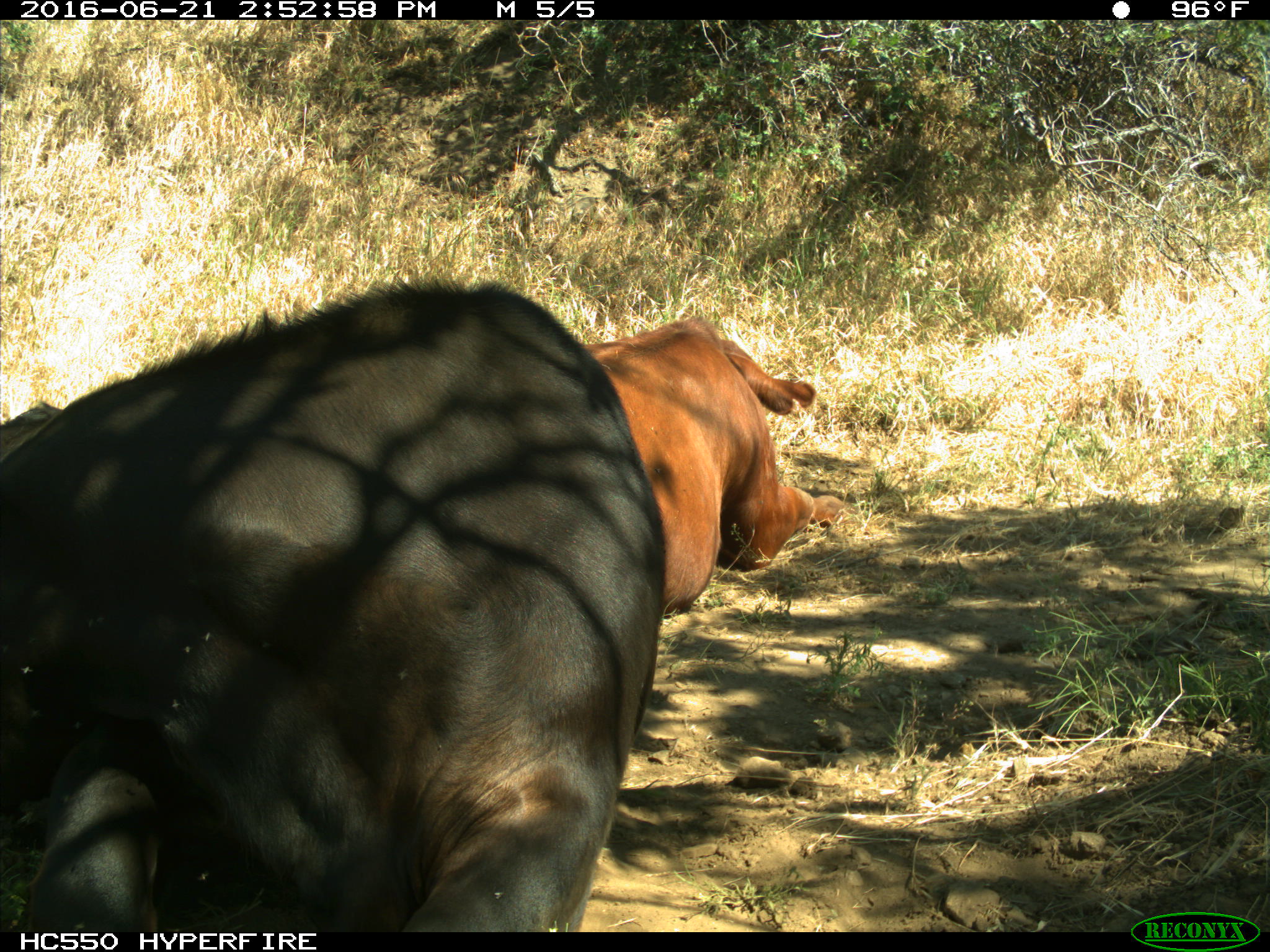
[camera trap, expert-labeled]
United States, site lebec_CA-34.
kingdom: Animalia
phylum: Chordata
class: Mammalia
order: Artiodactyla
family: Bovidae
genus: Bos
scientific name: Bos taurus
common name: domestic cow